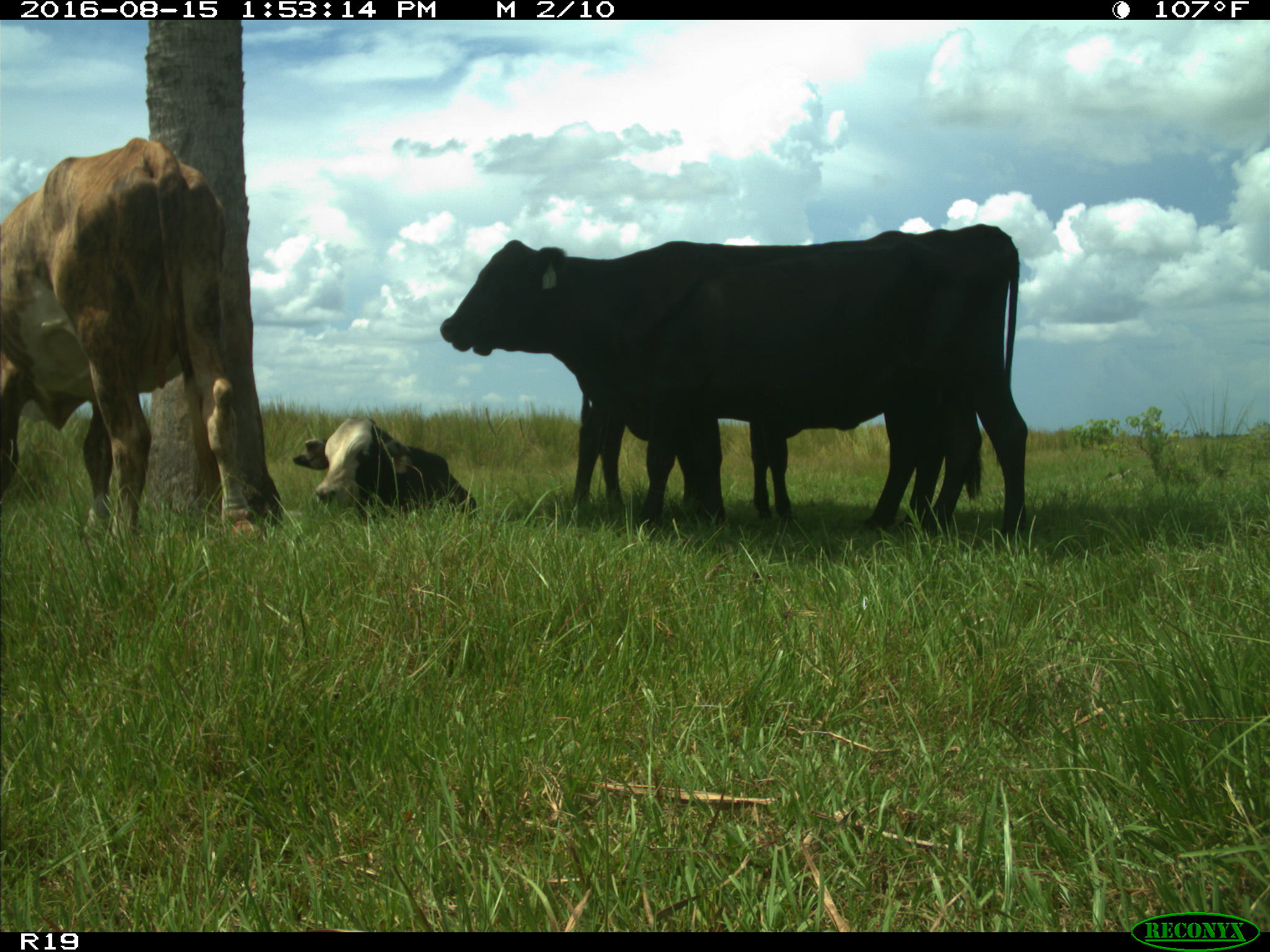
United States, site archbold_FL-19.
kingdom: Animalia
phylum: Chordata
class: Mammalia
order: Artiodactyla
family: Bovidae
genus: Bos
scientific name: Bos taurus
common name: domestic cow